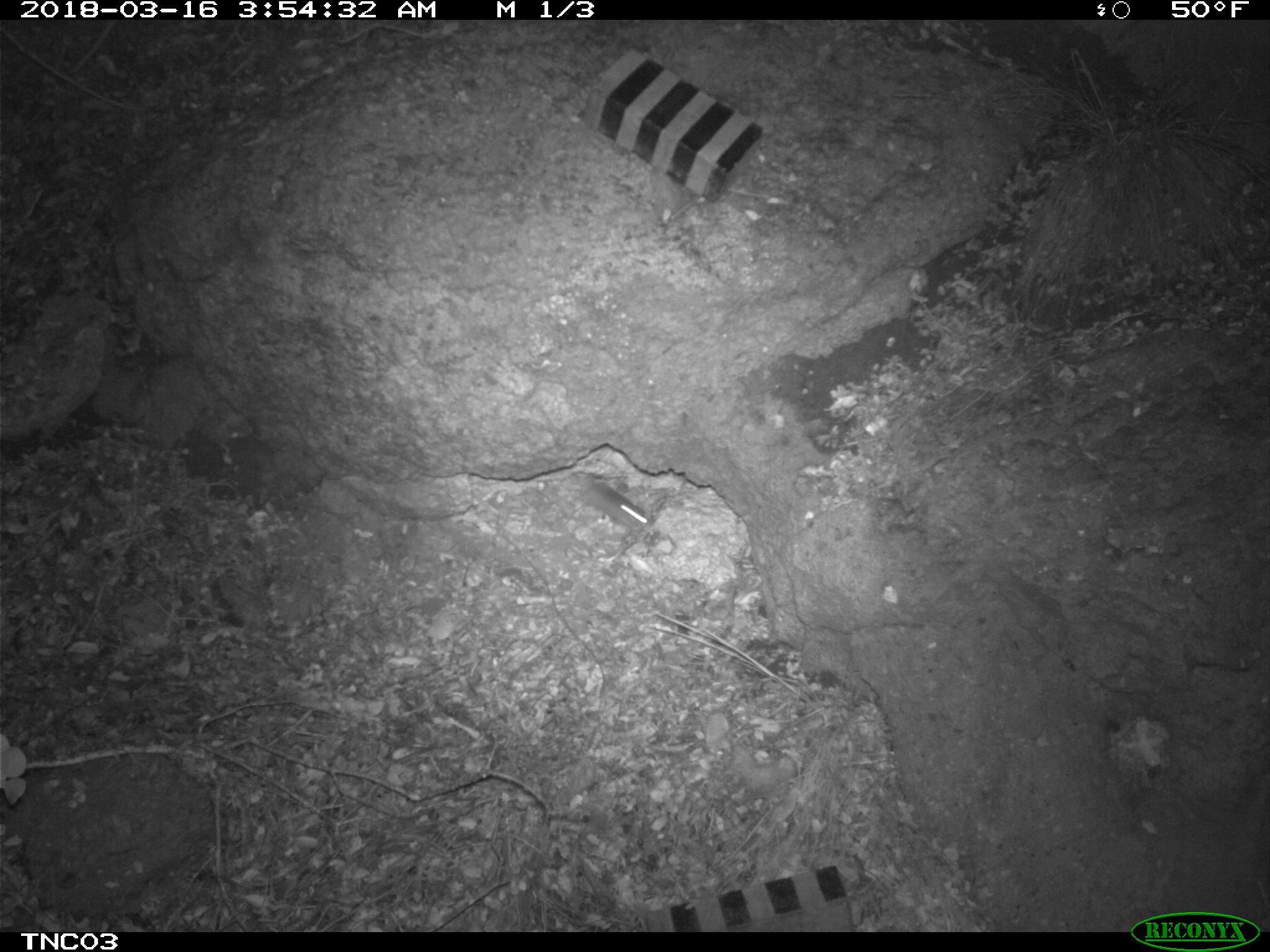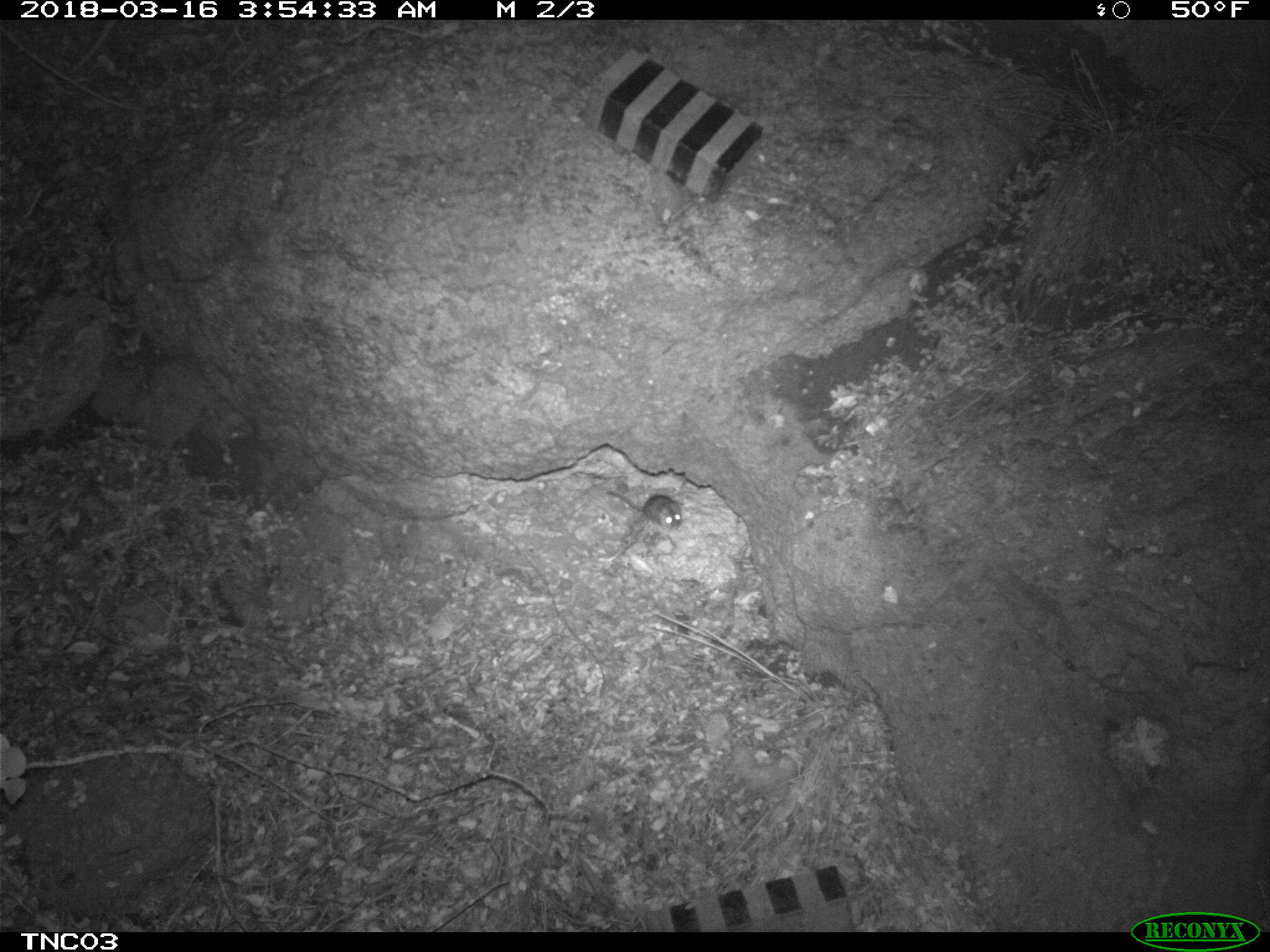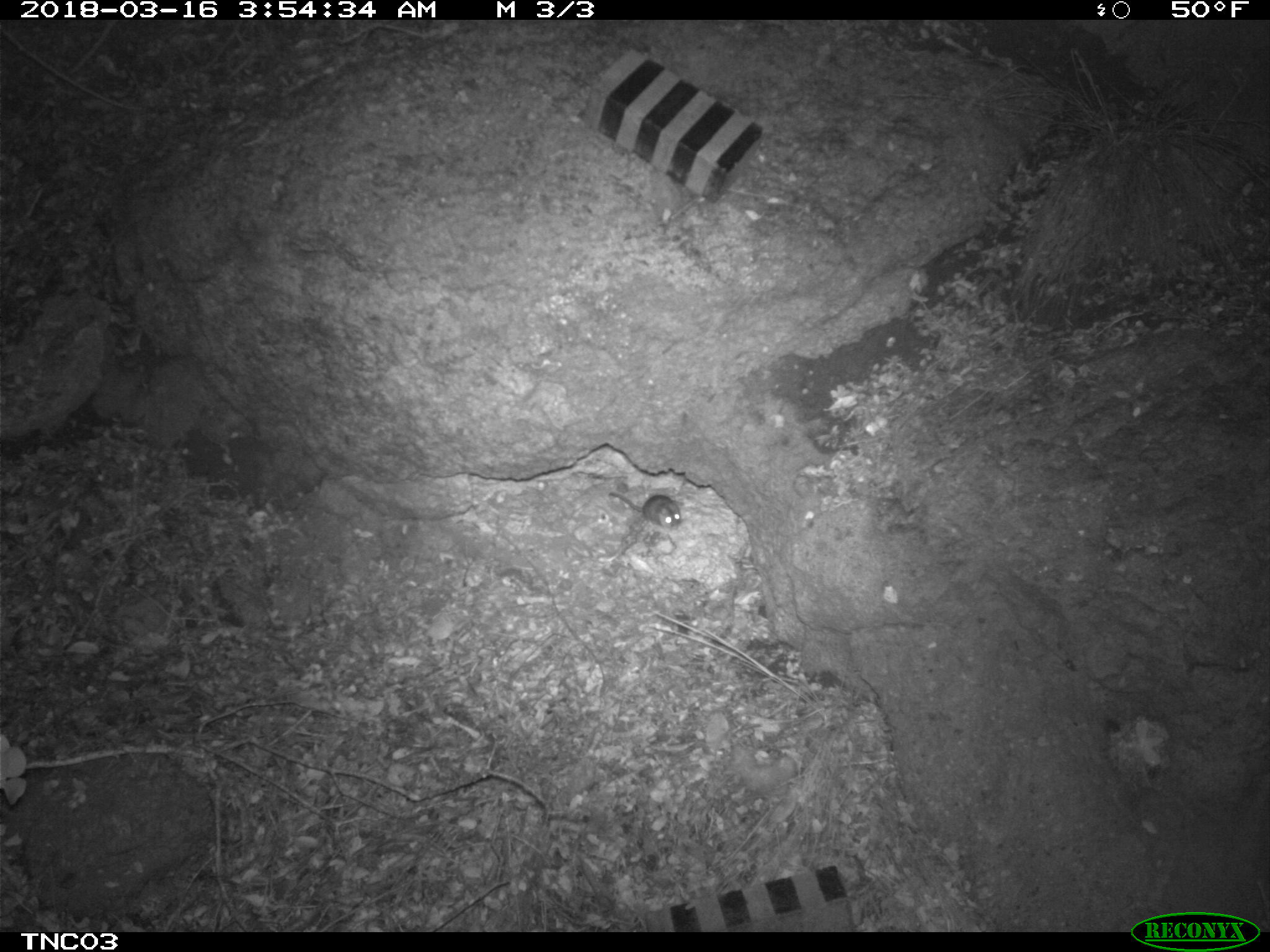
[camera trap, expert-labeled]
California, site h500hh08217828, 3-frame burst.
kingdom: Animalia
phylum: Chordata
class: Mammalia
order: Rodentia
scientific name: Rodentia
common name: rodent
Rodent (Rodentia).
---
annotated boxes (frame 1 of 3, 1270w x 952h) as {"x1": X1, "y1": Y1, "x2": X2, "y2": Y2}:
rodent: {"x1": 565, "y1": 473, "x2": 655, "y2": 534}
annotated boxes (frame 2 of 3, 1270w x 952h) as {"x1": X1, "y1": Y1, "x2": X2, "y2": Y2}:
rodent: {"x1": 605, "y1": 489, "x2": 681, "y2": 529}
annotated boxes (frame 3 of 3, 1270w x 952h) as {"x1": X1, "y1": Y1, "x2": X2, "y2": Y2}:
rodent: {"x1": 606, "y1": 480, "x2": 685, "y2": 532}